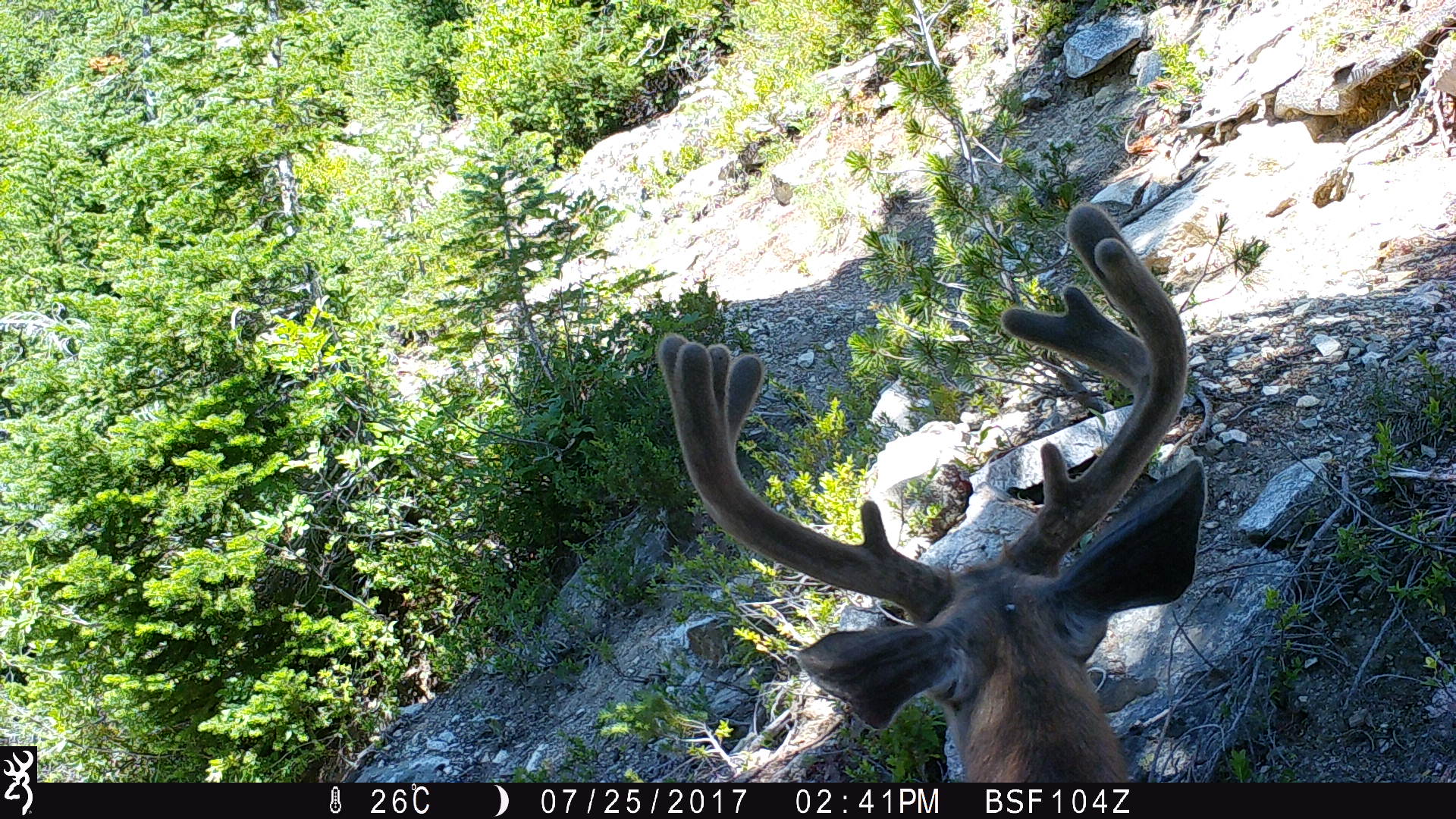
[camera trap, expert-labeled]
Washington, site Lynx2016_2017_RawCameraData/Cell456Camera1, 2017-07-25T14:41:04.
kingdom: Animalia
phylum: Chordata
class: Mammalia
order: Artiodactyla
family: Cervidae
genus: Odocoileus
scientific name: Odocoileus hemionus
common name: mule deer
Odocoileus hemionus (mule deer). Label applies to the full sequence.